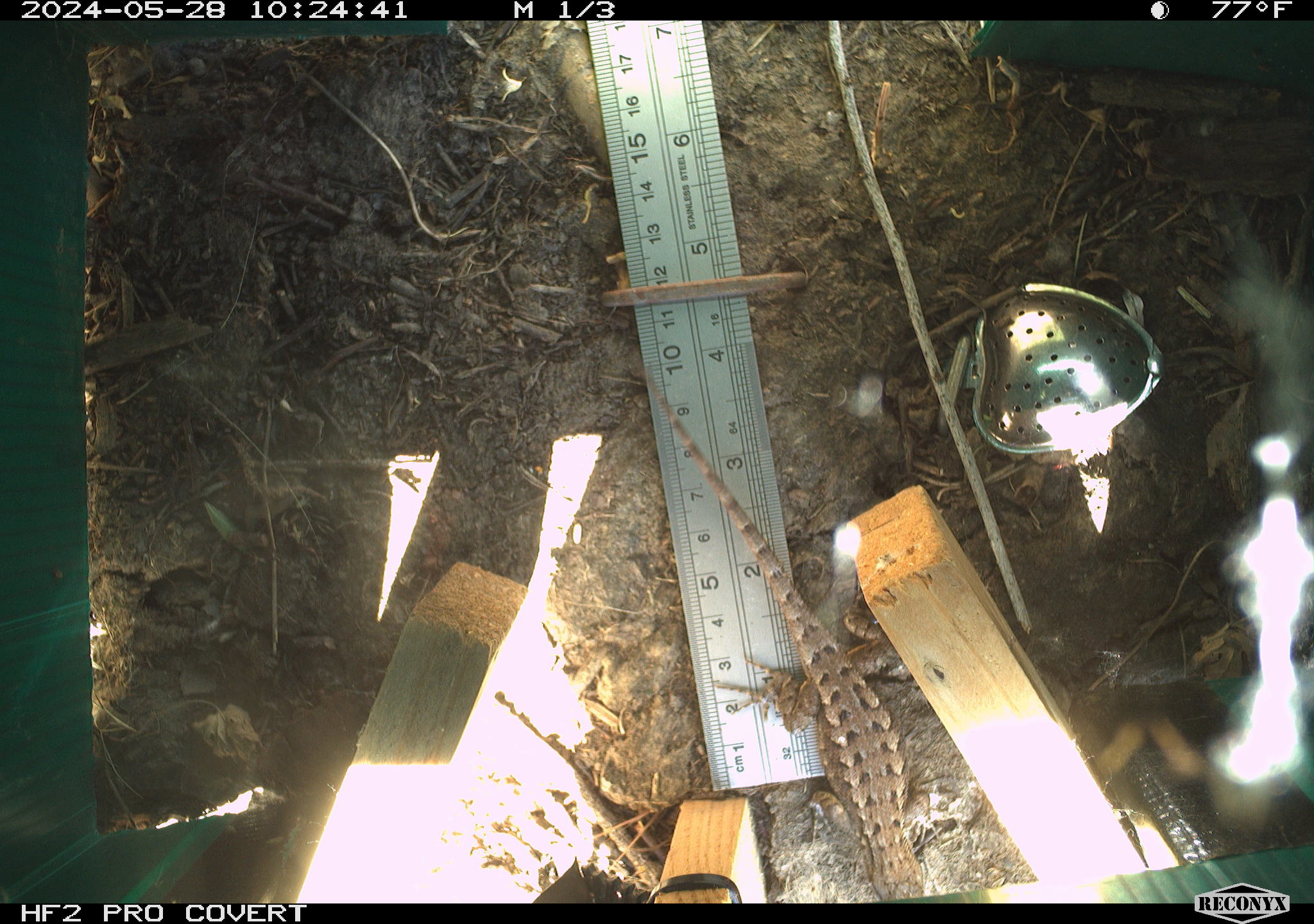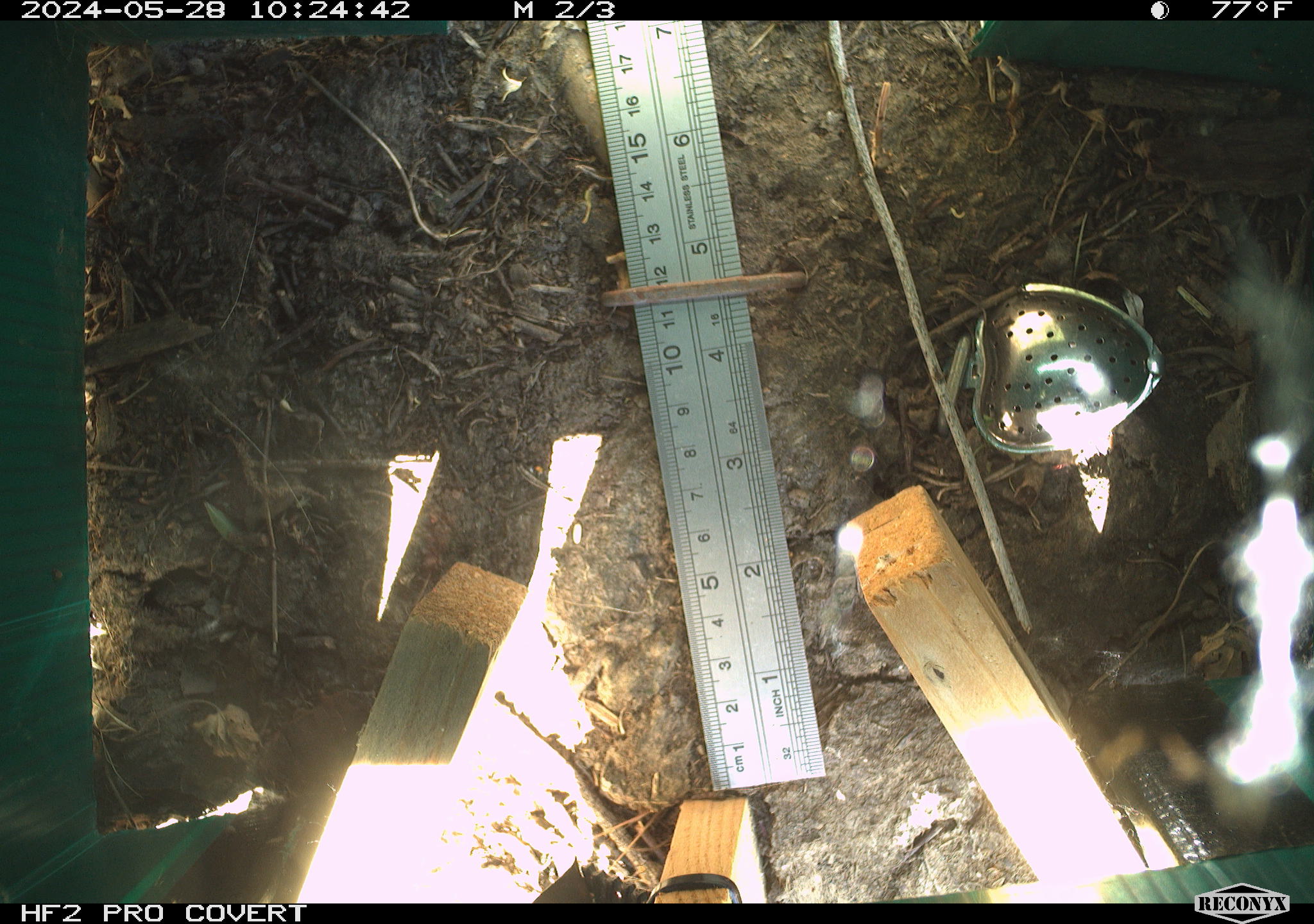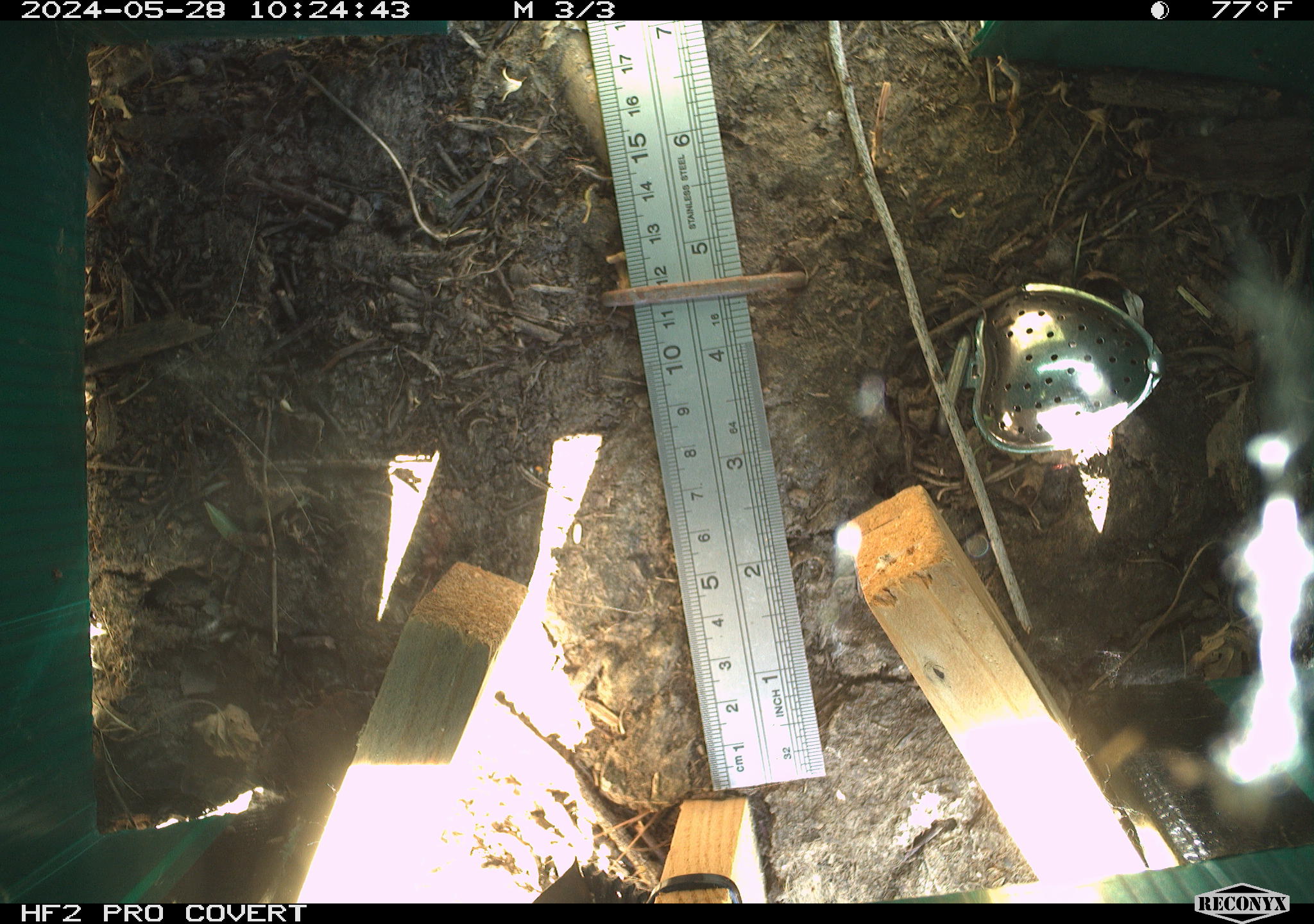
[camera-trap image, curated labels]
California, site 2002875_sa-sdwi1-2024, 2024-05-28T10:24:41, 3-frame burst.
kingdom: Animalia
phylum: Chordata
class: Reptilia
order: Squamata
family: Phrynosomatidae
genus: Sceloporus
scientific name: Sceloporus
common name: spiny lizards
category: sceloporus species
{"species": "sceloporus species (spiny lizards) (Sceloporus)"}